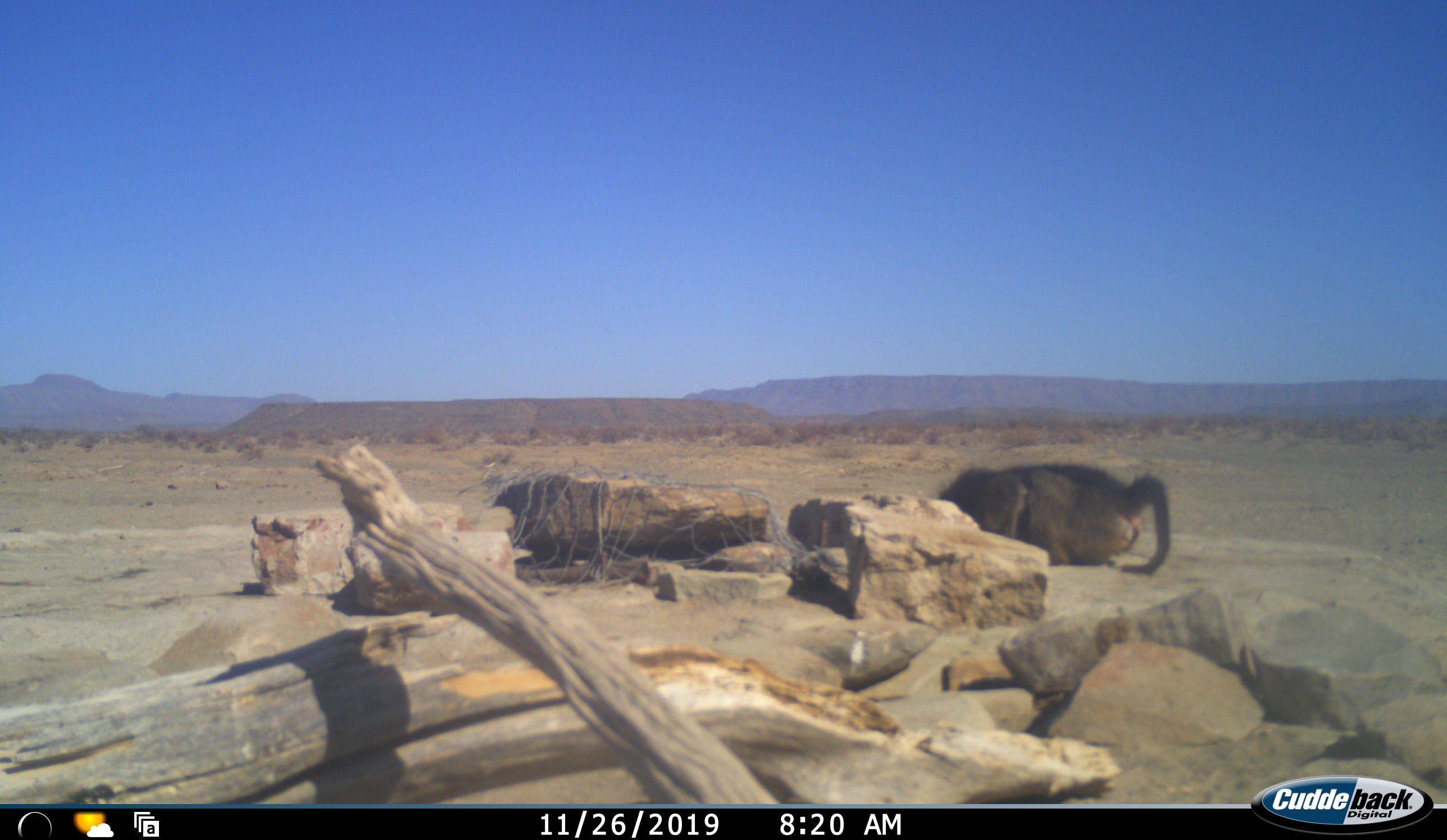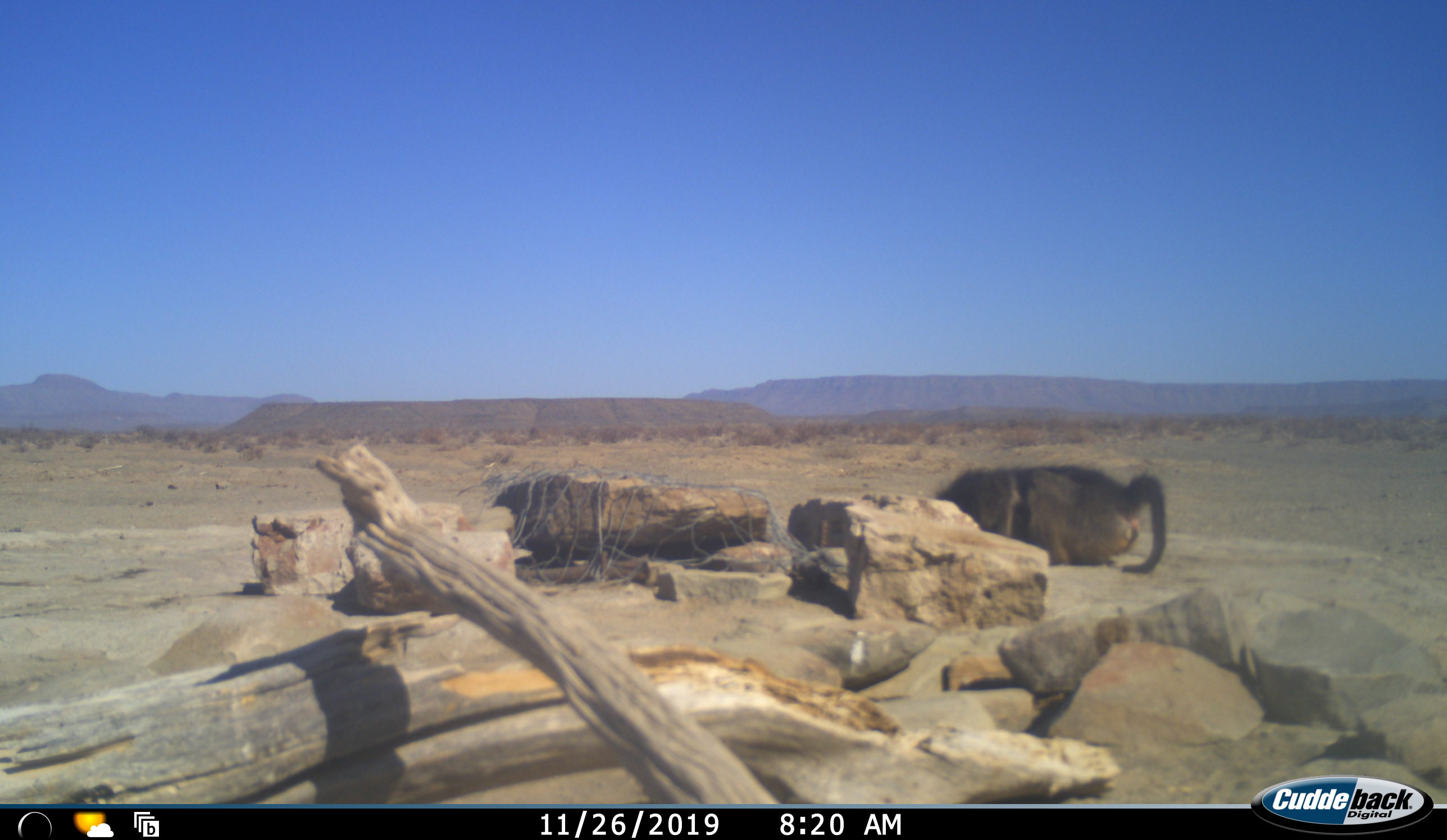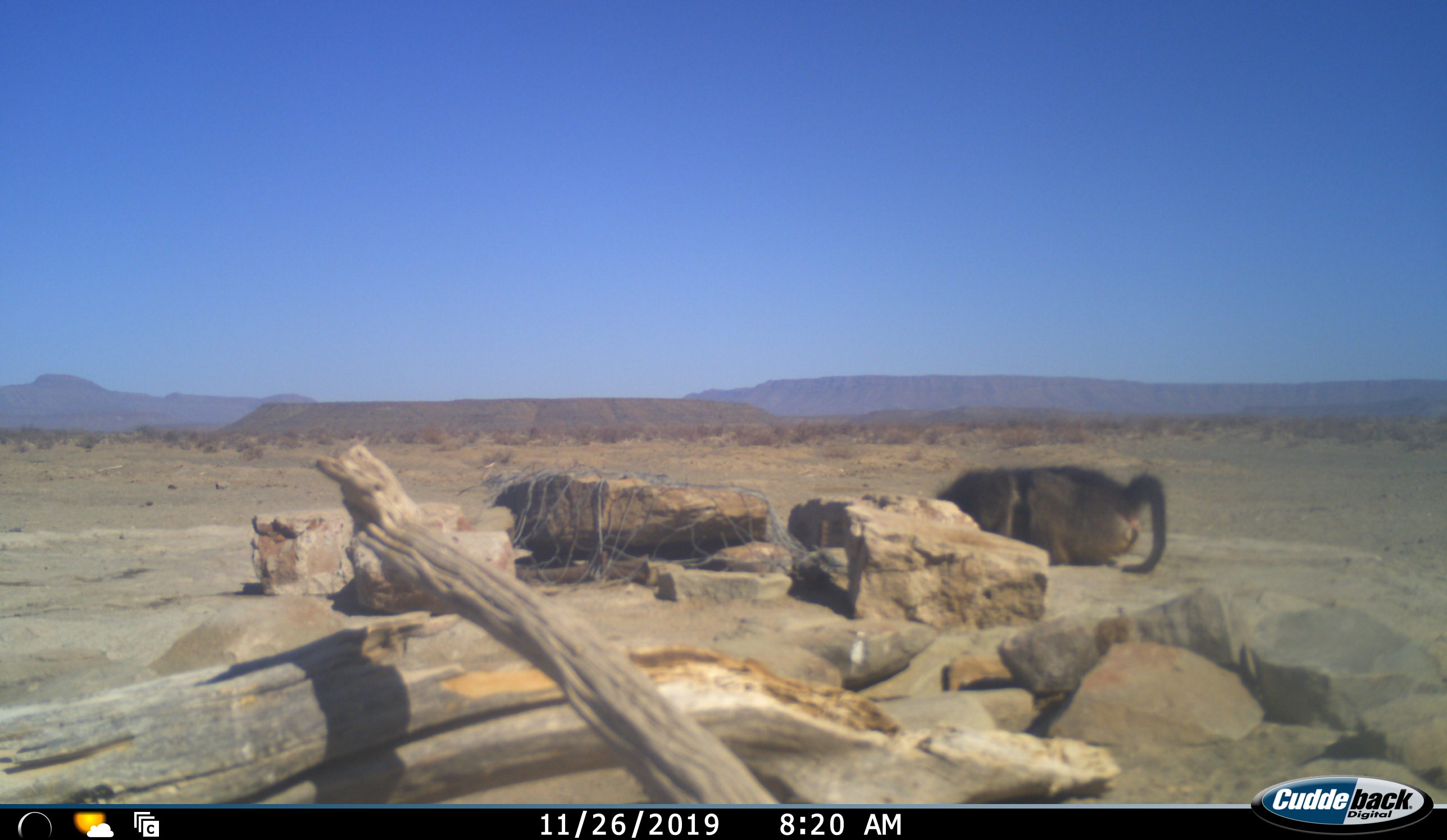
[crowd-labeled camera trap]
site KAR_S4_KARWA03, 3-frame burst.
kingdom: Animalia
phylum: Chordata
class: Mammalia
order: Primates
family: Cercopithecidae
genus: Papio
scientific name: Papio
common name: baboon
Baboon (Papio), count 1. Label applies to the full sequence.